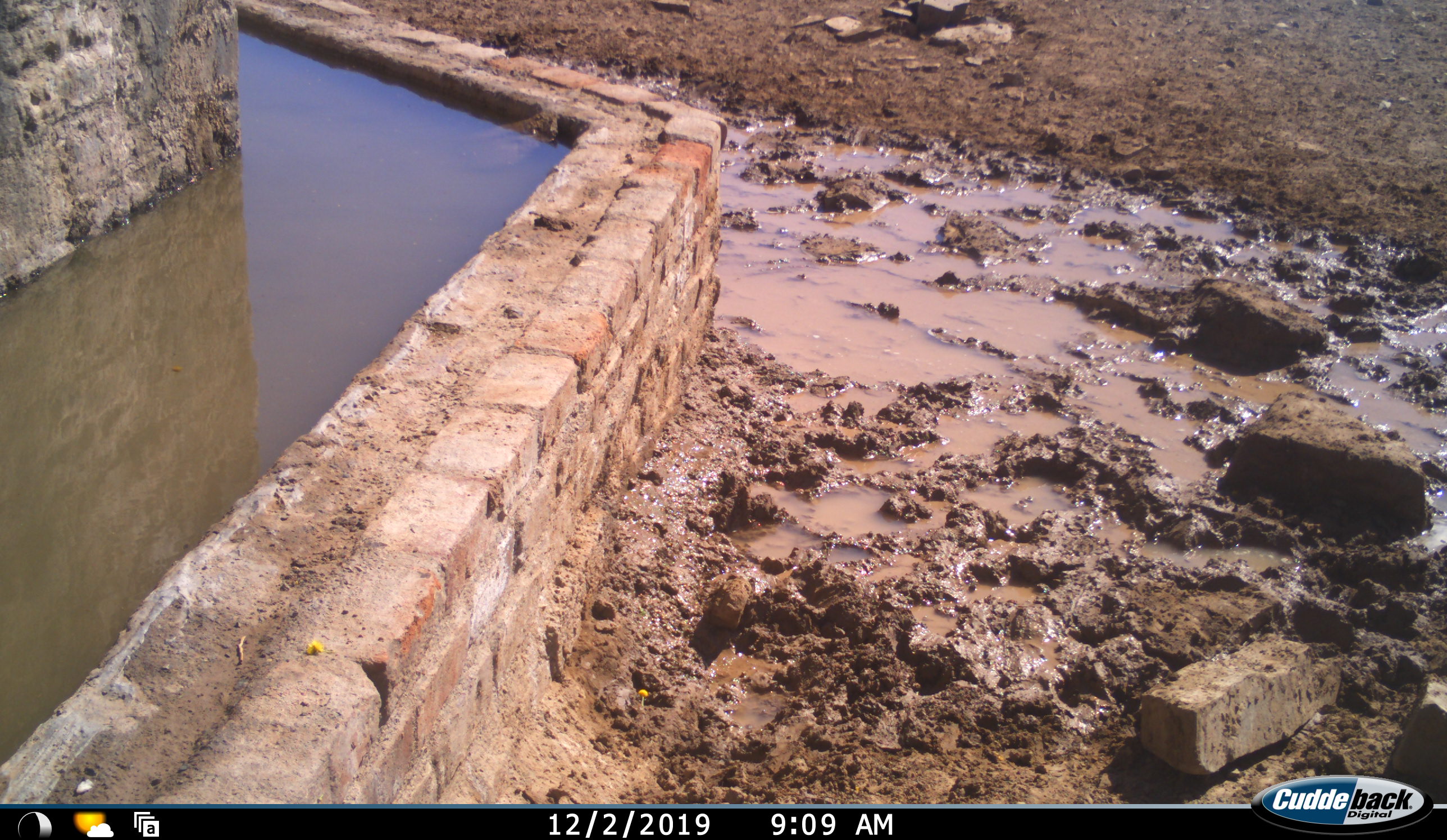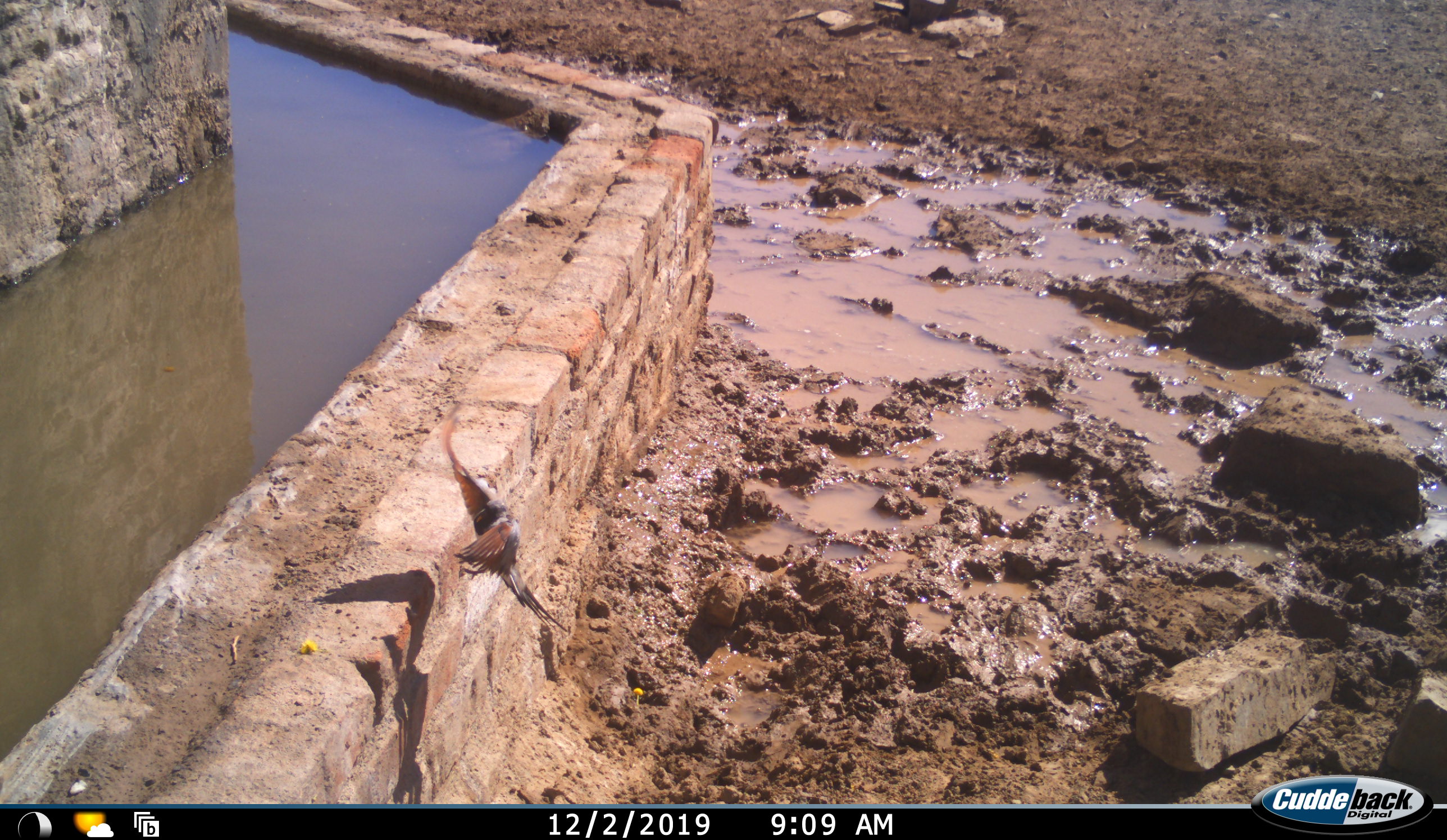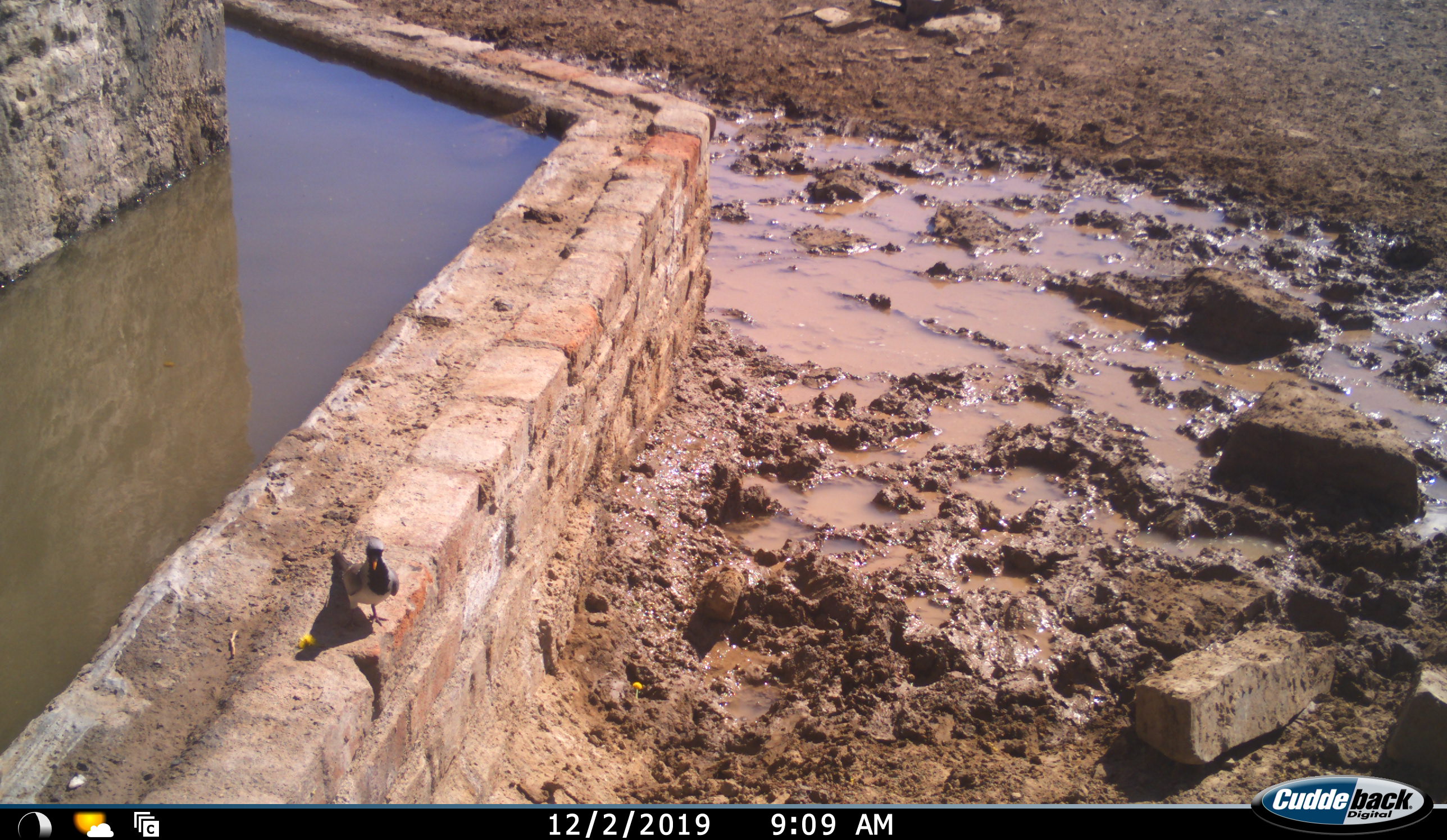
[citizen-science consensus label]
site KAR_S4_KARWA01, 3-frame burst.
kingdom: Animalia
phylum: Chordata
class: Aves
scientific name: Aves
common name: bird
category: birdother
Birdother (bird) (Aves), count 1. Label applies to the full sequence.